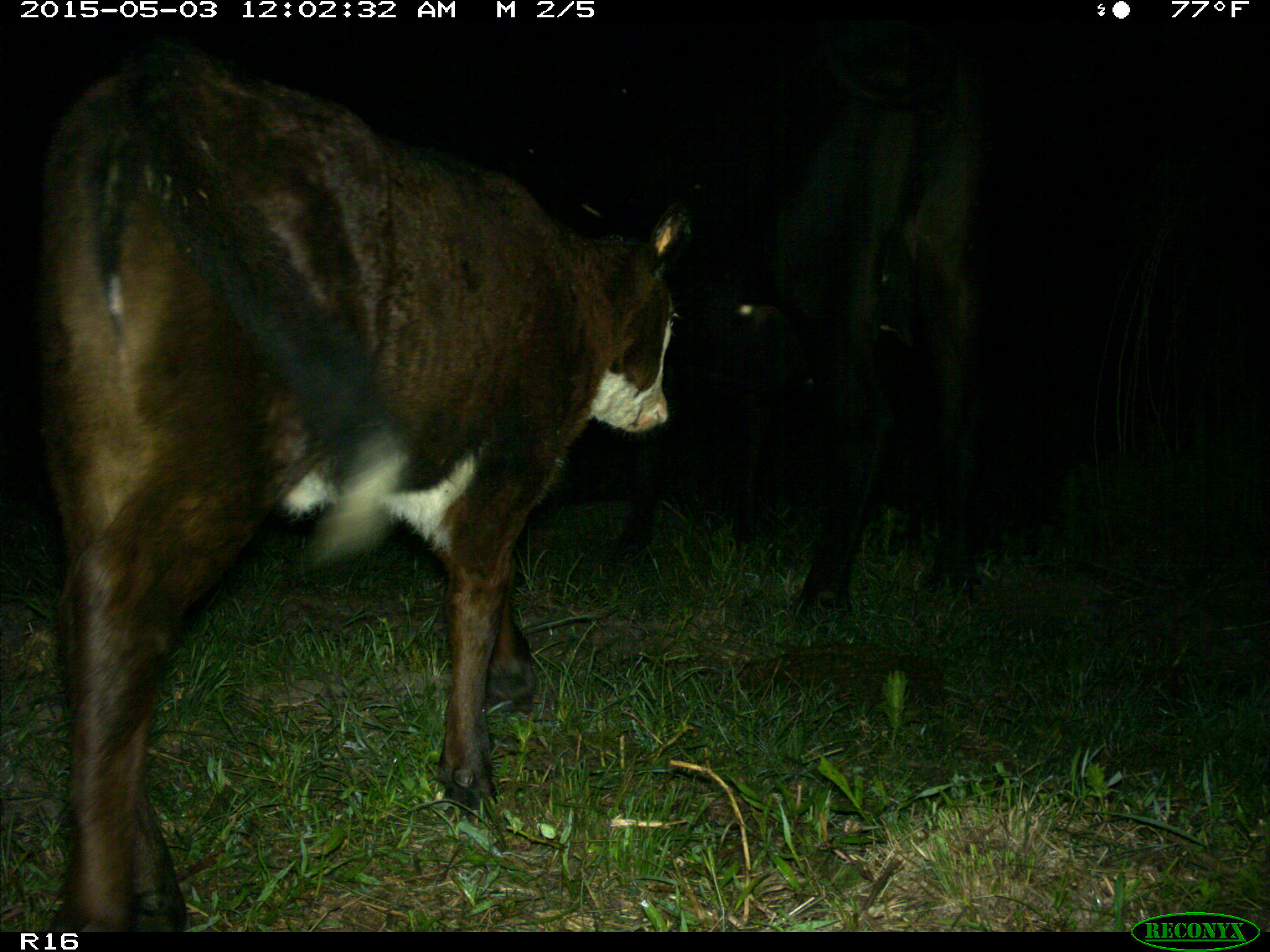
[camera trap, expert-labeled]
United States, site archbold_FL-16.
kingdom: Animalia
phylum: Chordata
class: Mammalia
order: Artiodactyla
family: Bovidae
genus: Bos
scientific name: Bos taurus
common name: domestic cow